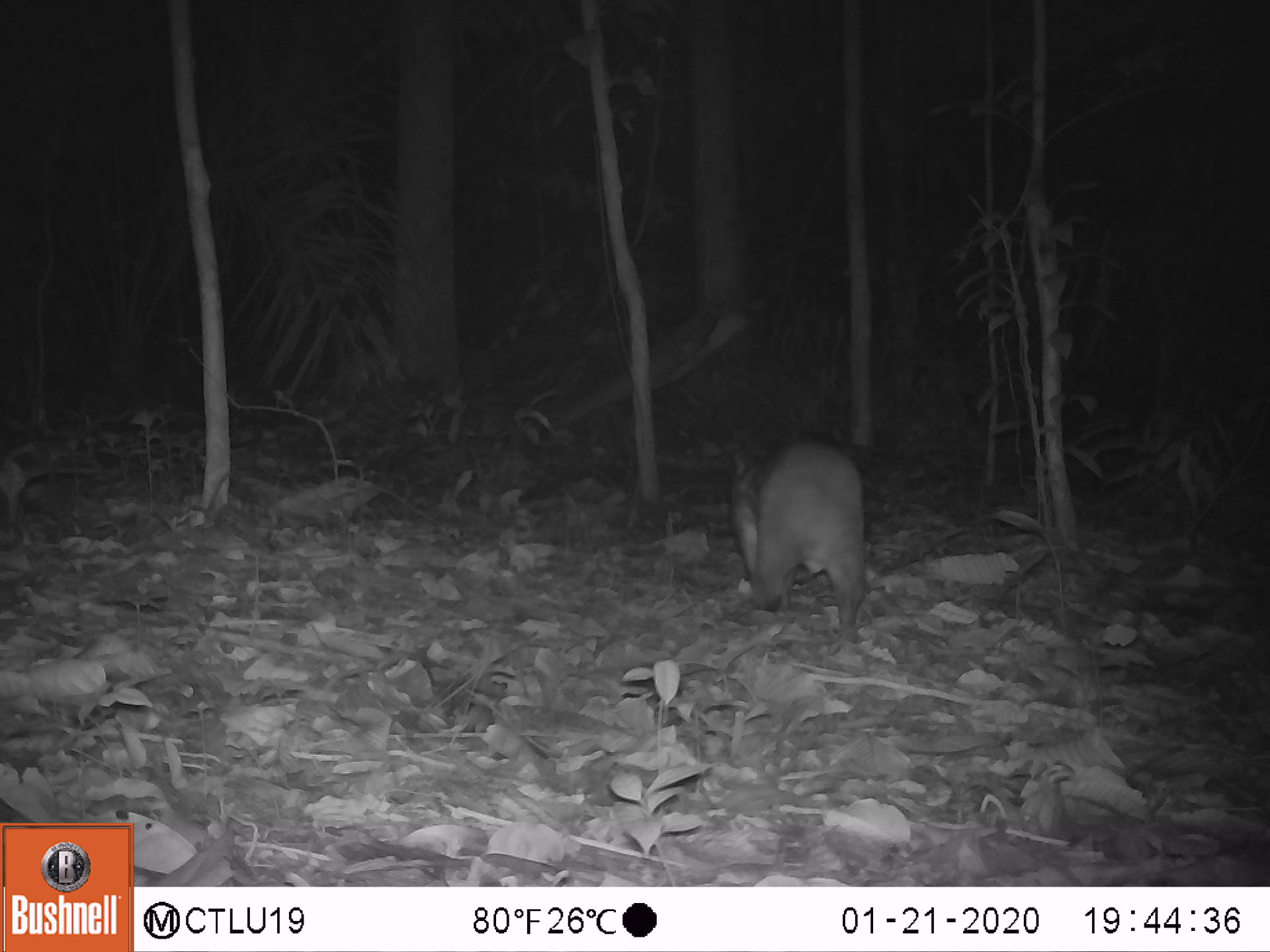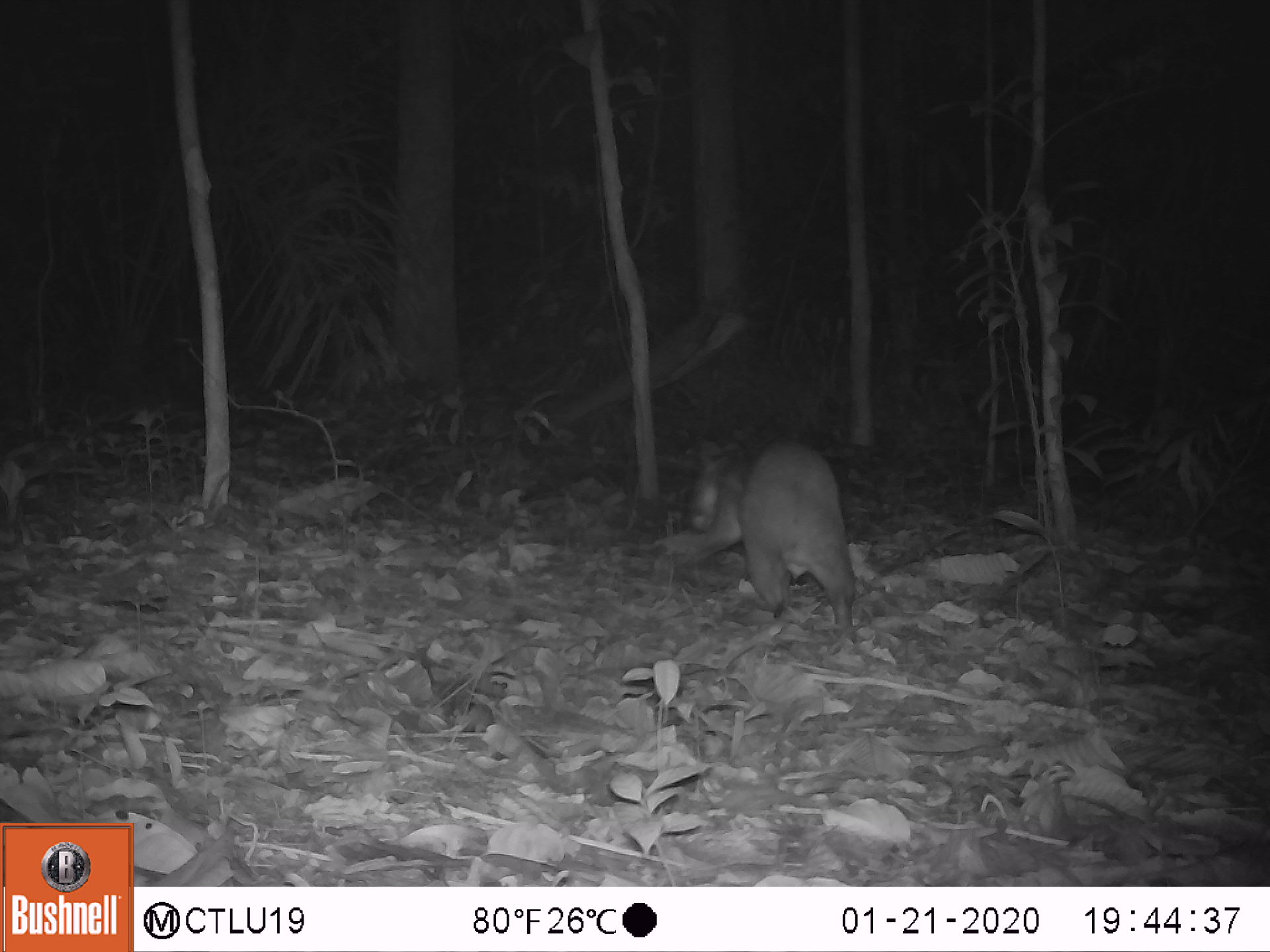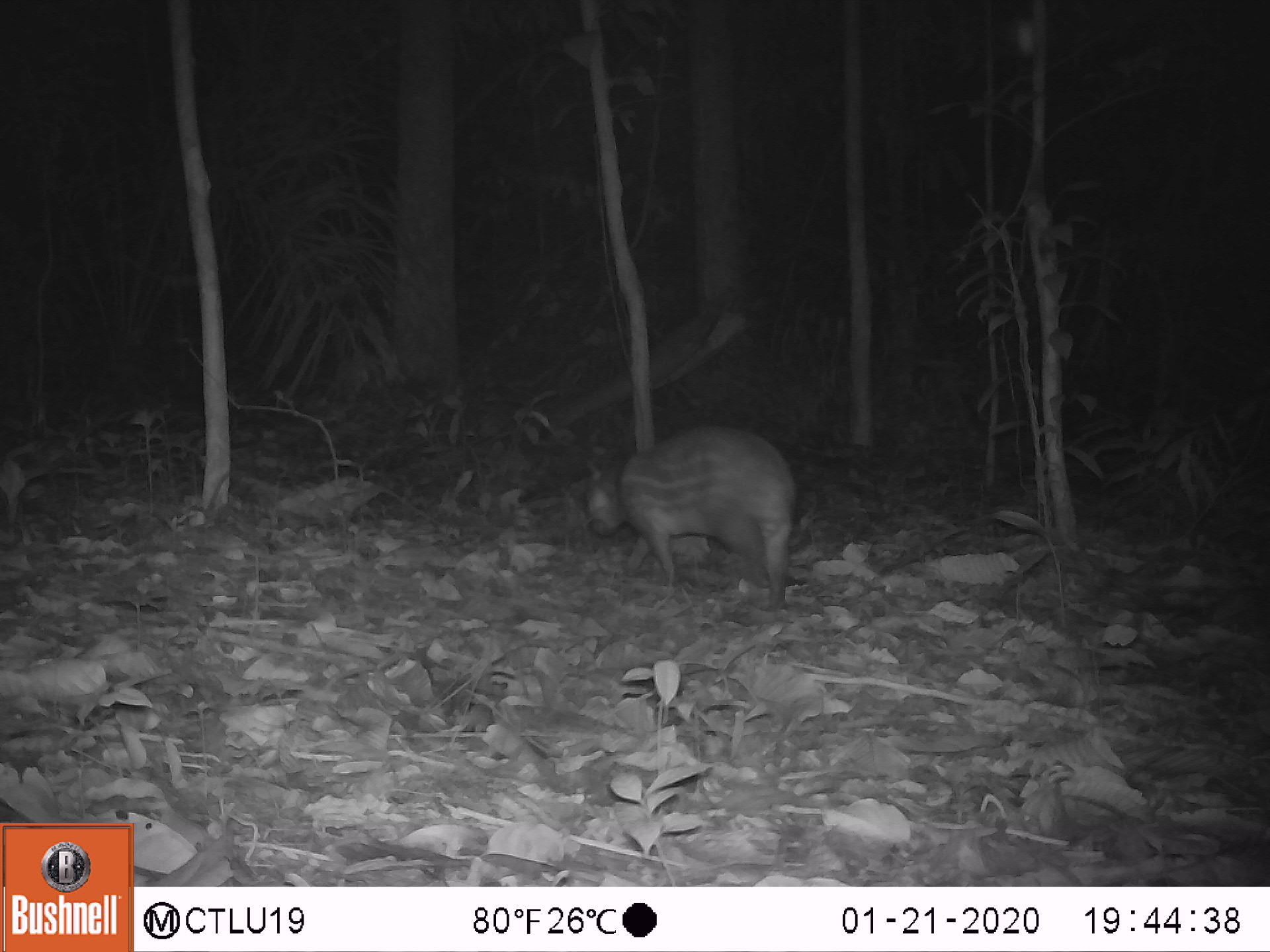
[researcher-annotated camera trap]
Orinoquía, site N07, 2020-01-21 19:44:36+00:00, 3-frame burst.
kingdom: Animalia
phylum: Chordata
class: Mammalia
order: Rodentia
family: Cuniculidae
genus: Cuniculus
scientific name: Cuniculus paca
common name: spotted paca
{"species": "spotted paca (Cuniculus paca)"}